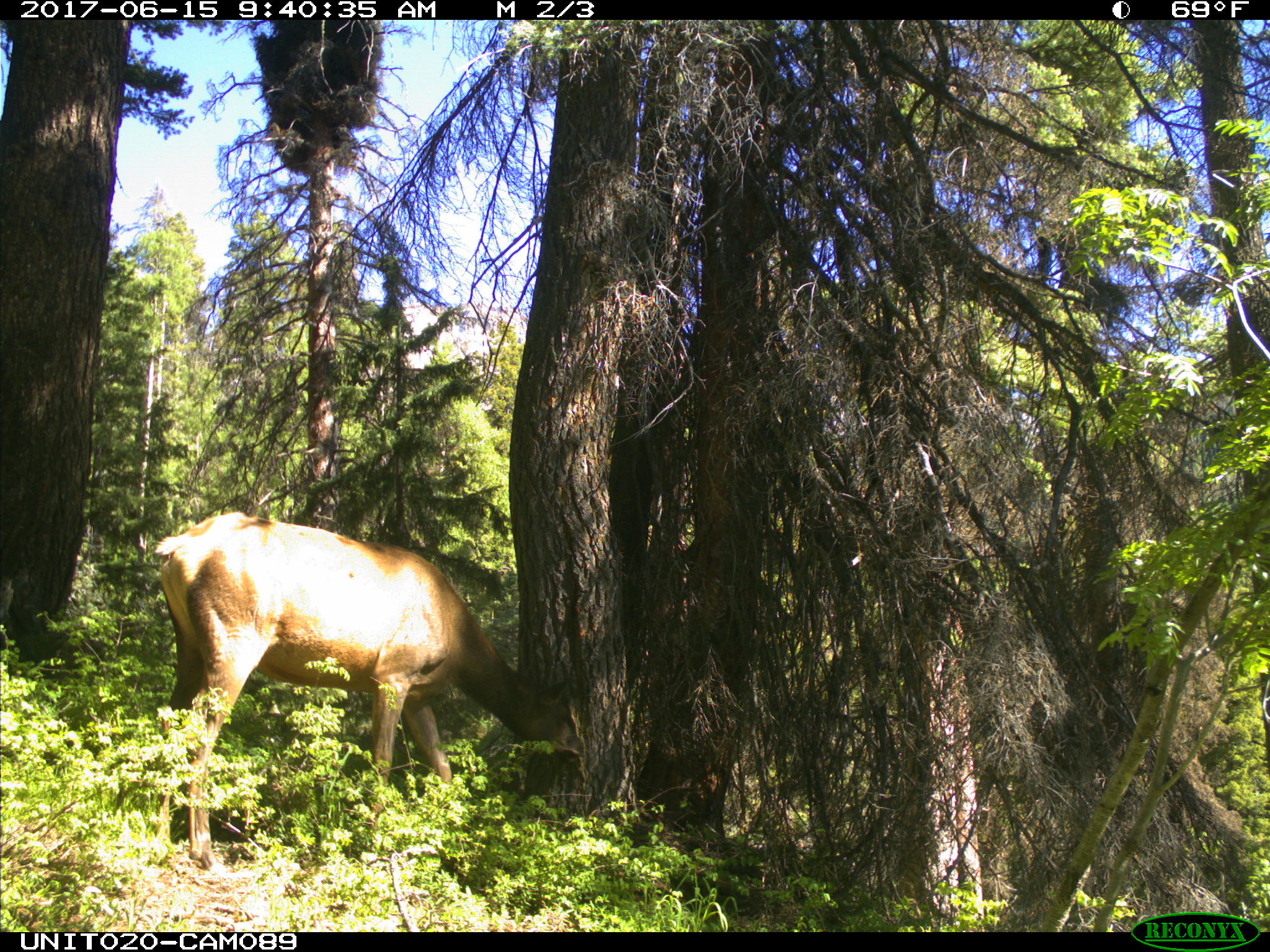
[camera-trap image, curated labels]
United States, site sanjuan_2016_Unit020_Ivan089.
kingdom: Animalia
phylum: Chordata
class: Mammalia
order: Artiodactyla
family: Cervidae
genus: Cervus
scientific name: Cervus elaphus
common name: red deer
Cervus elaphus (red deer).